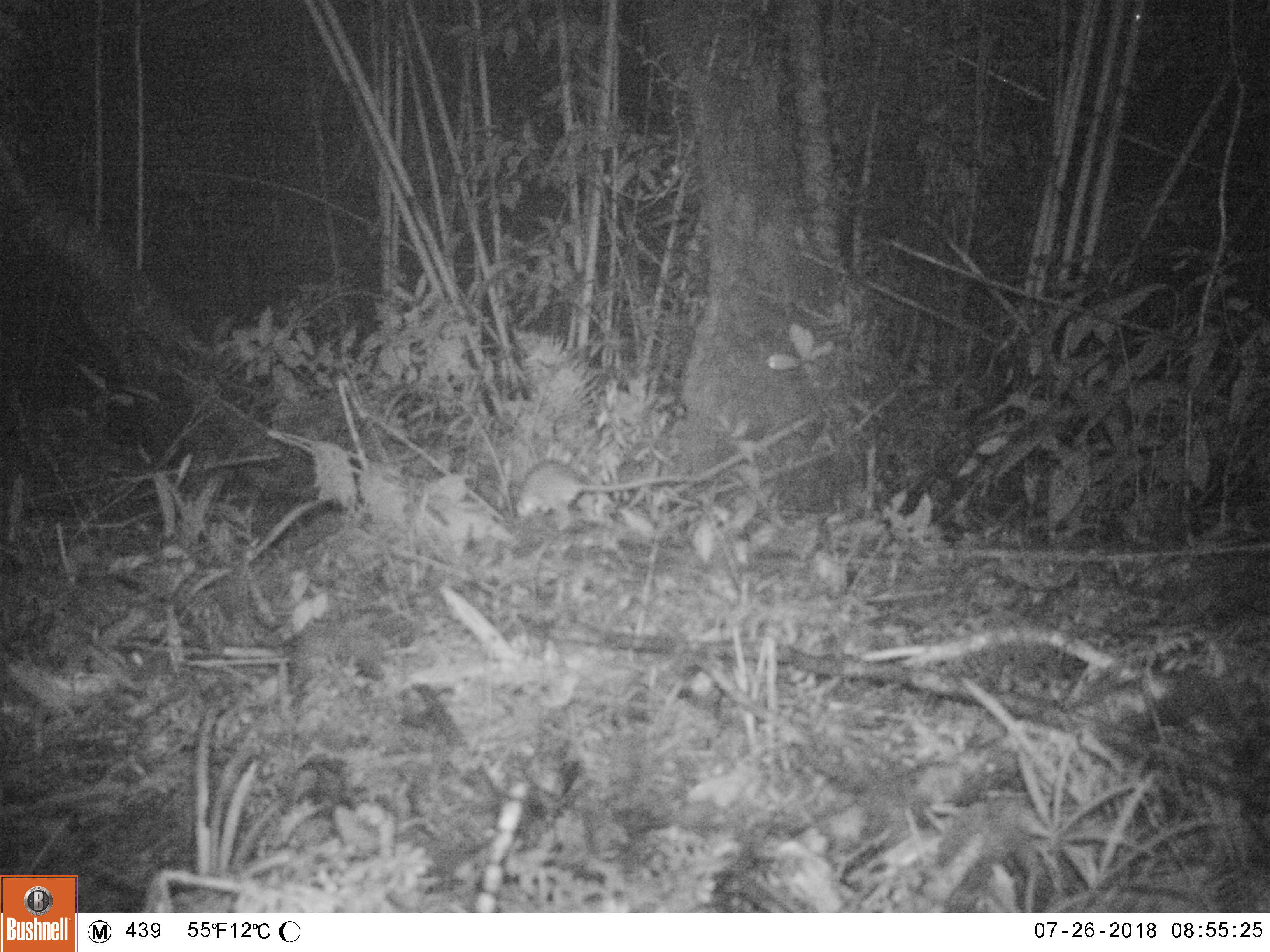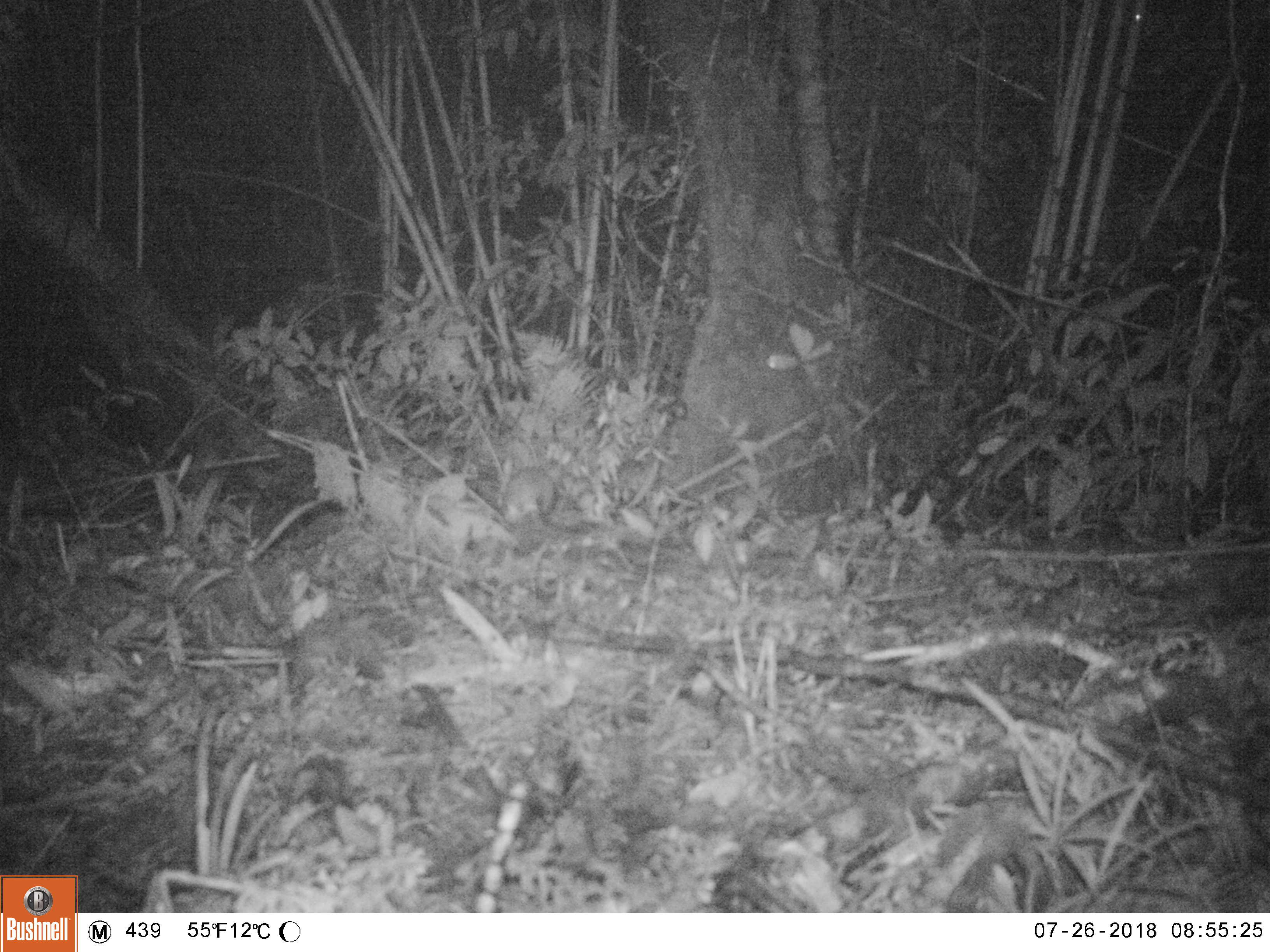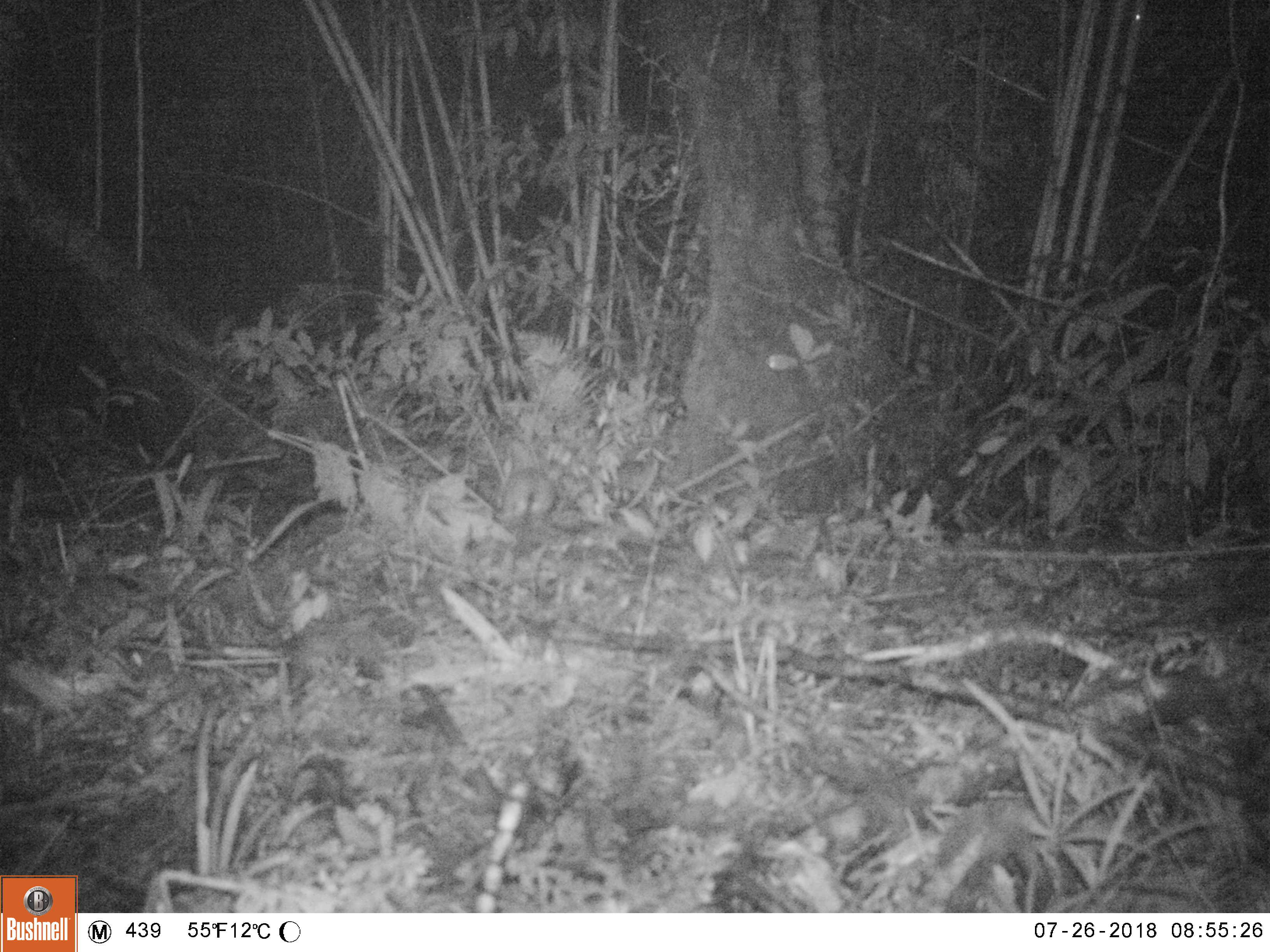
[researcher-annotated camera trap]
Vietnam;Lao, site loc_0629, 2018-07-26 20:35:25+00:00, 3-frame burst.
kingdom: Animalia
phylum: Chordata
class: Mammalia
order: Rodentia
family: Muridae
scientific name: Muridae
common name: old-world mice and rats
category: unidentified murid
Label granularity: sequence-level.